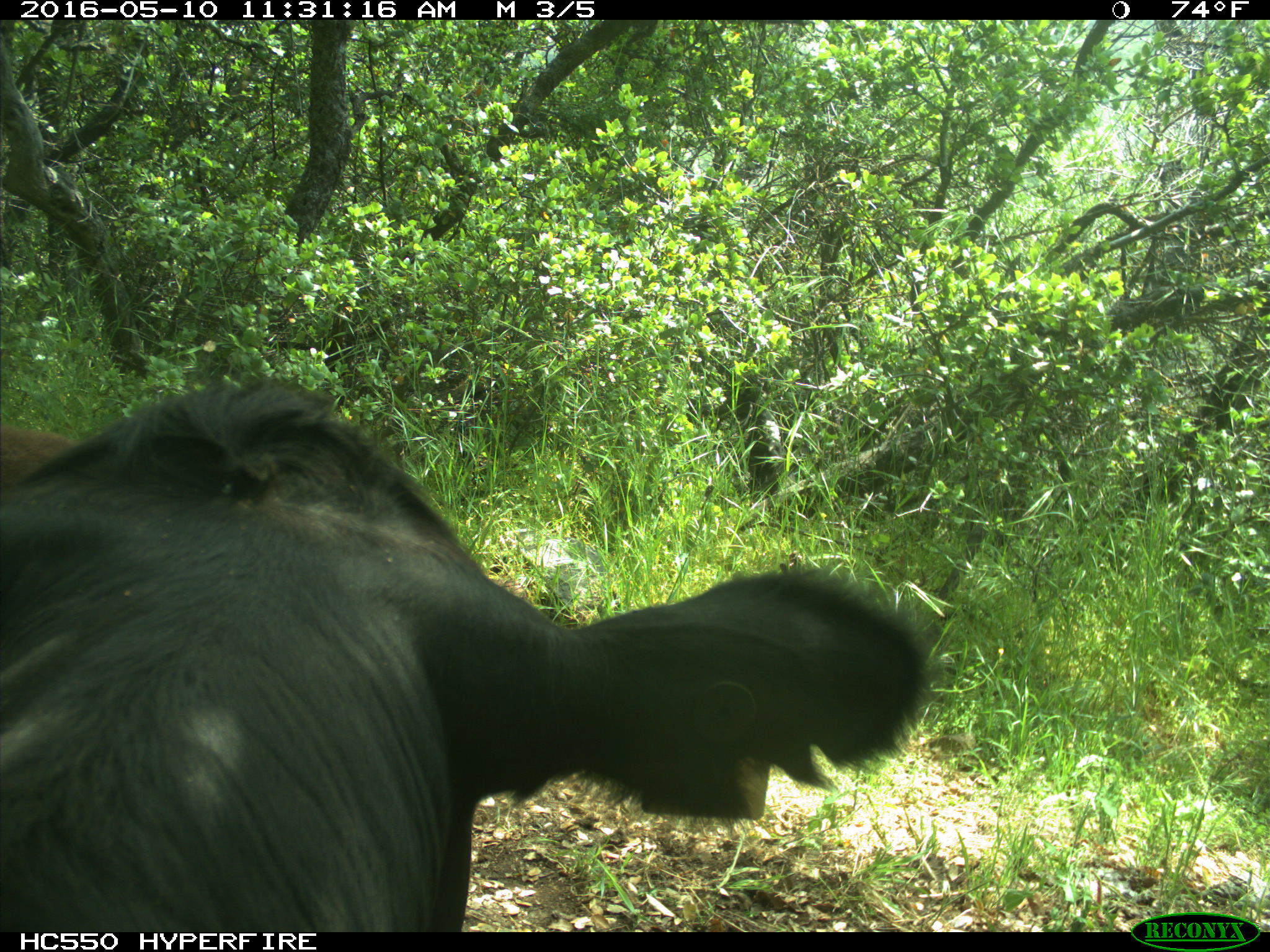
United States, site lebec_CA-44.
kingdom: Animalia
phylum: Chordata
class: Mammalia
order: Artiodactyla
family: Bovidae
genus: Bos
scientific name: Bos taurus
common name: domestic cow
Bos taurus (domestic cow).